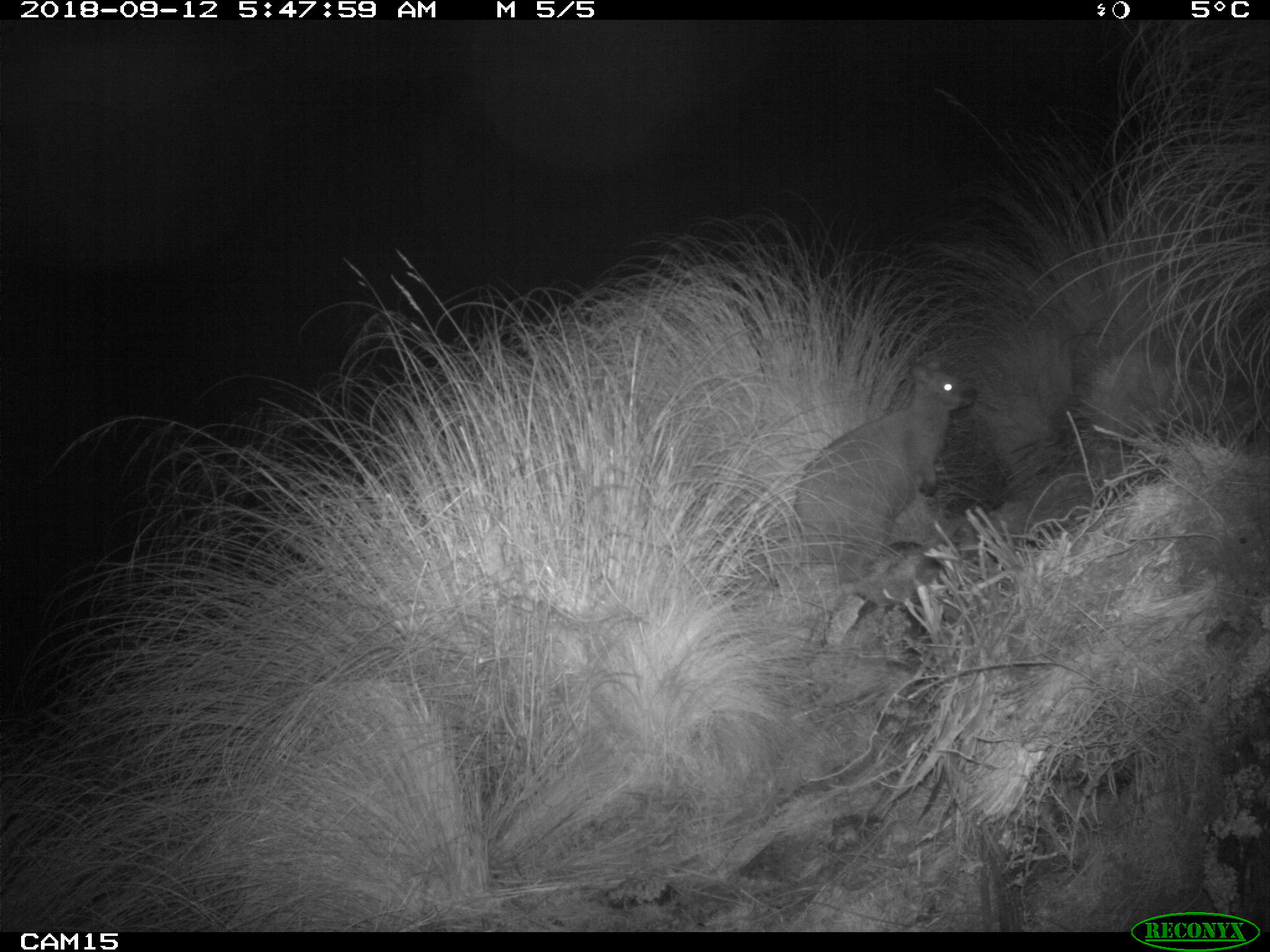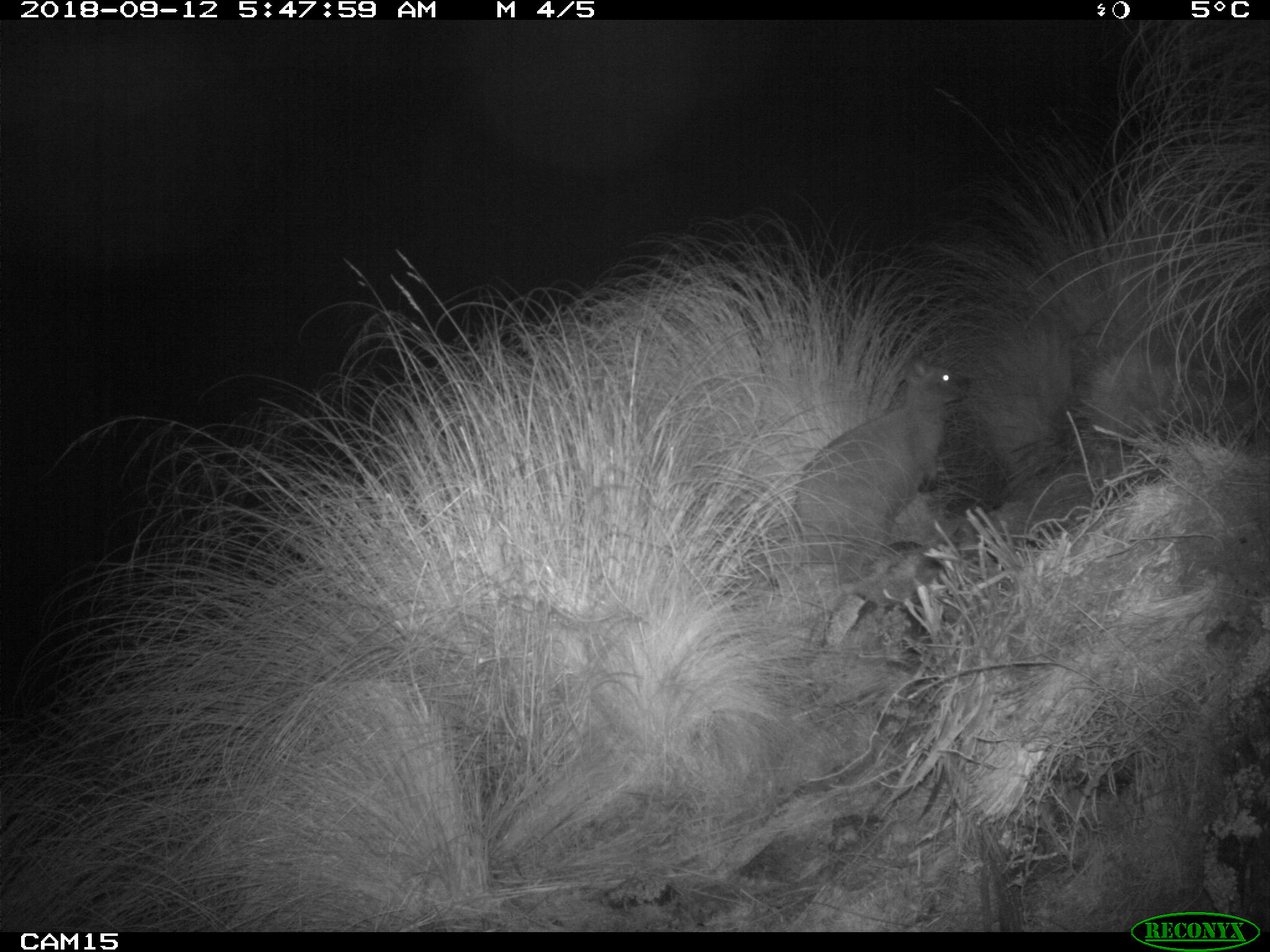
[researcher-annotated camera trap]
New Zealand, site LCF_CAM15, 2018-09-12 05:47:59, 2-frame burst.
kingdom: Animalia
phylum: Chordata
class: Mammalia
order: Diprotodontia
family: Macropodidae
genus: Notamacropus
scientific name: Notamacropus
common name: wallaby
Wallaby (Notamacropus).